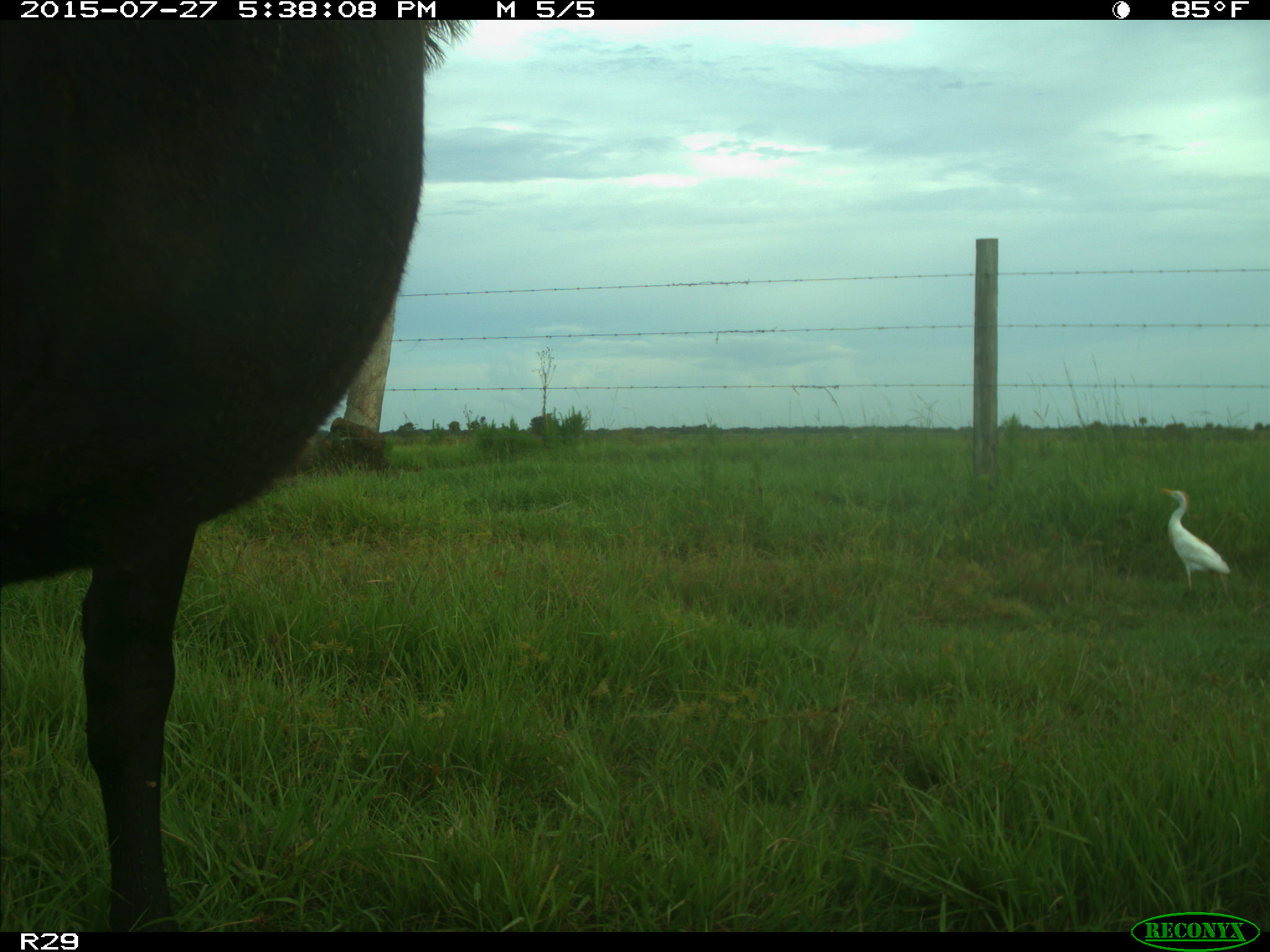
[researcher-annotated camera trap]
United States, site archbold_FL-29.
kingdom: Animalia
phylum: Chordata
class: Mammalia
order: Artiodactyla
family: Bovidae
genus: Bos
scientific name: Bos taurus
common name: domestic cow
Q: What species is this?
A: Bos taurus (domestic cow).